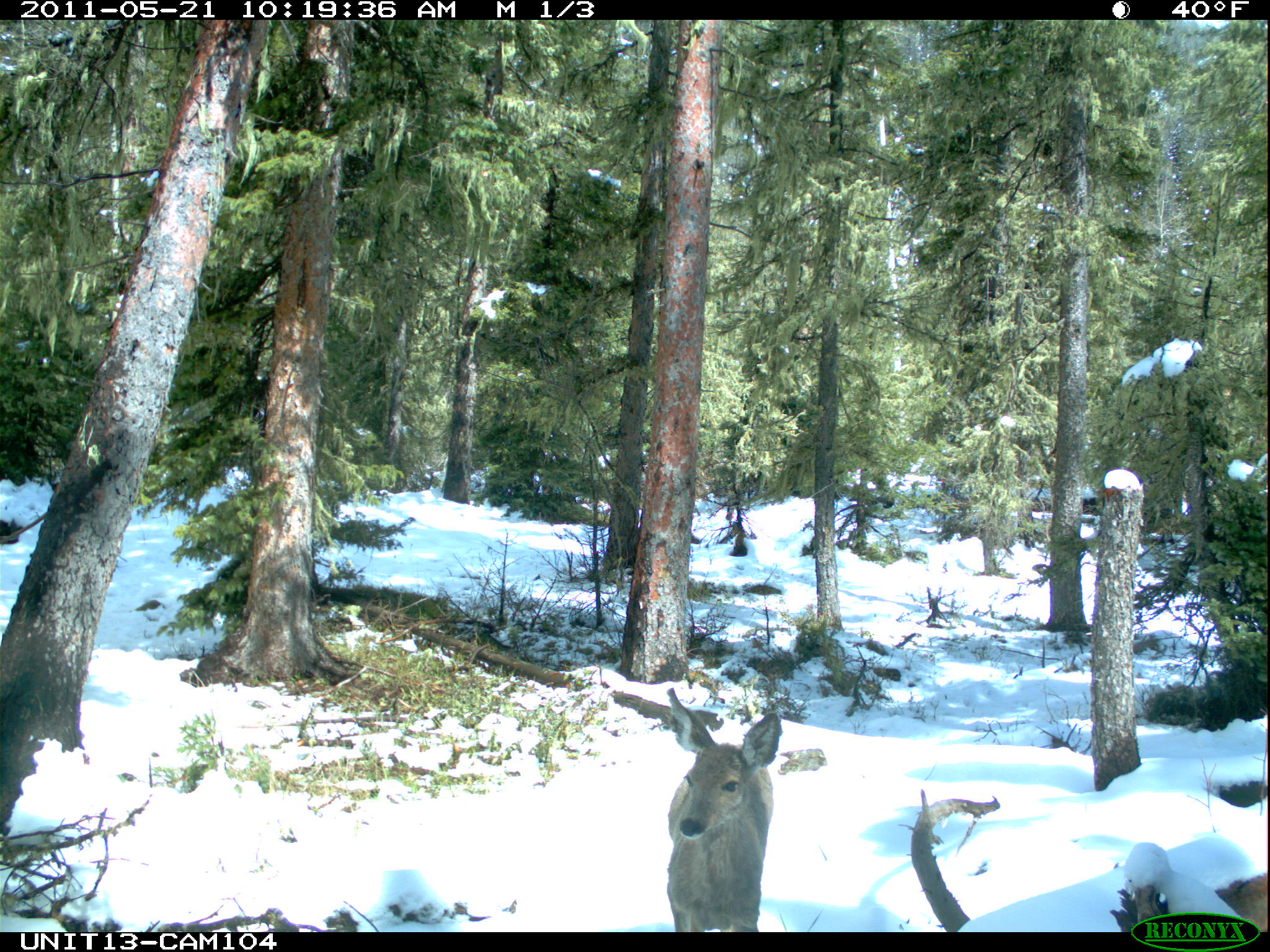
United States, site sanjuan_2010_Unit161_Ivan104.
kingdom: Animalia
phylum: Chordata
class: Mammalia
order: Artiodactyla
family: Cervidae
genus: Odocoileus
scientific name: Odocoileus hemionus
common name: mule deer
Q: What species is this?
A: Odocoileus hemionus (mule deer).